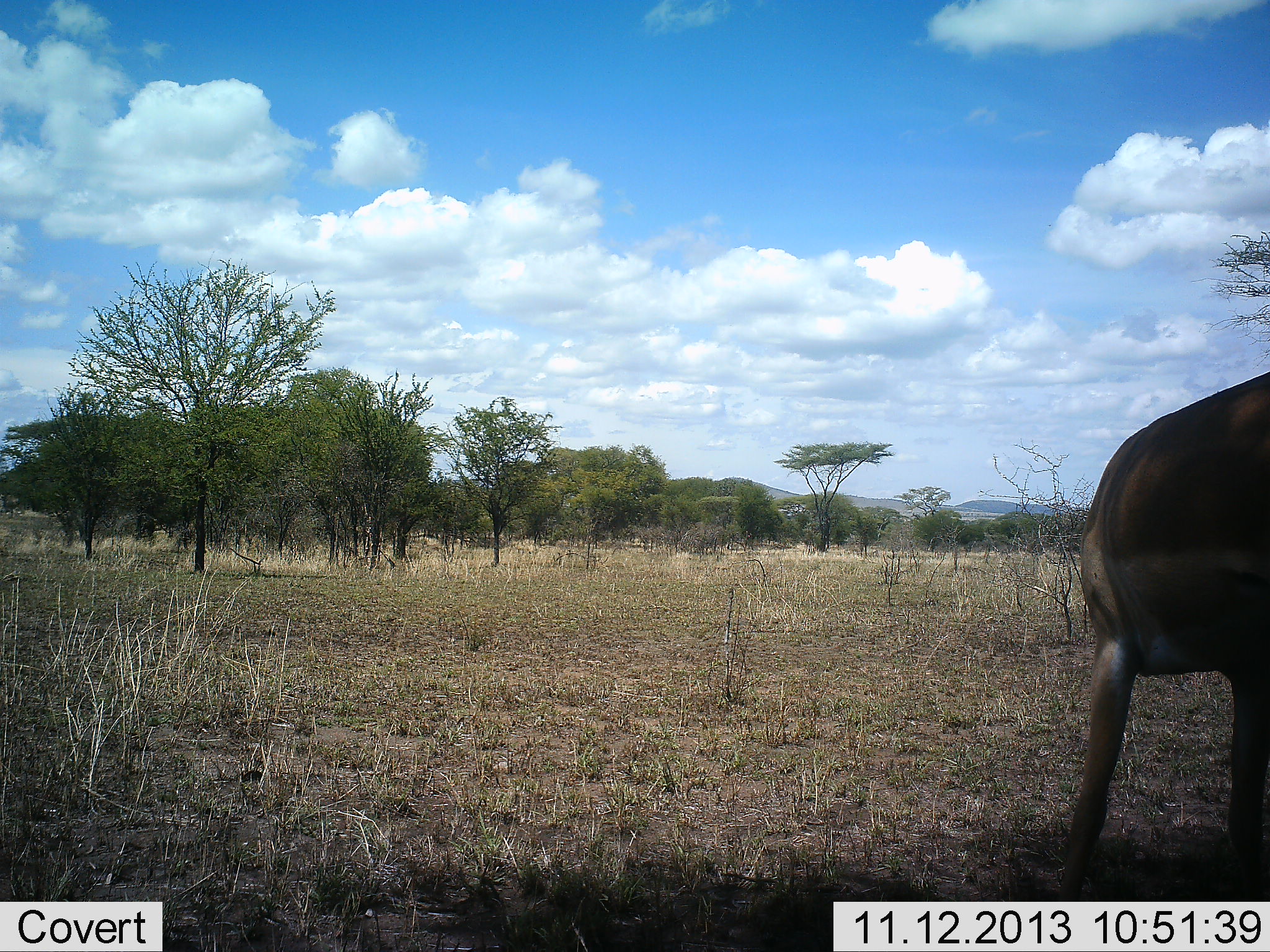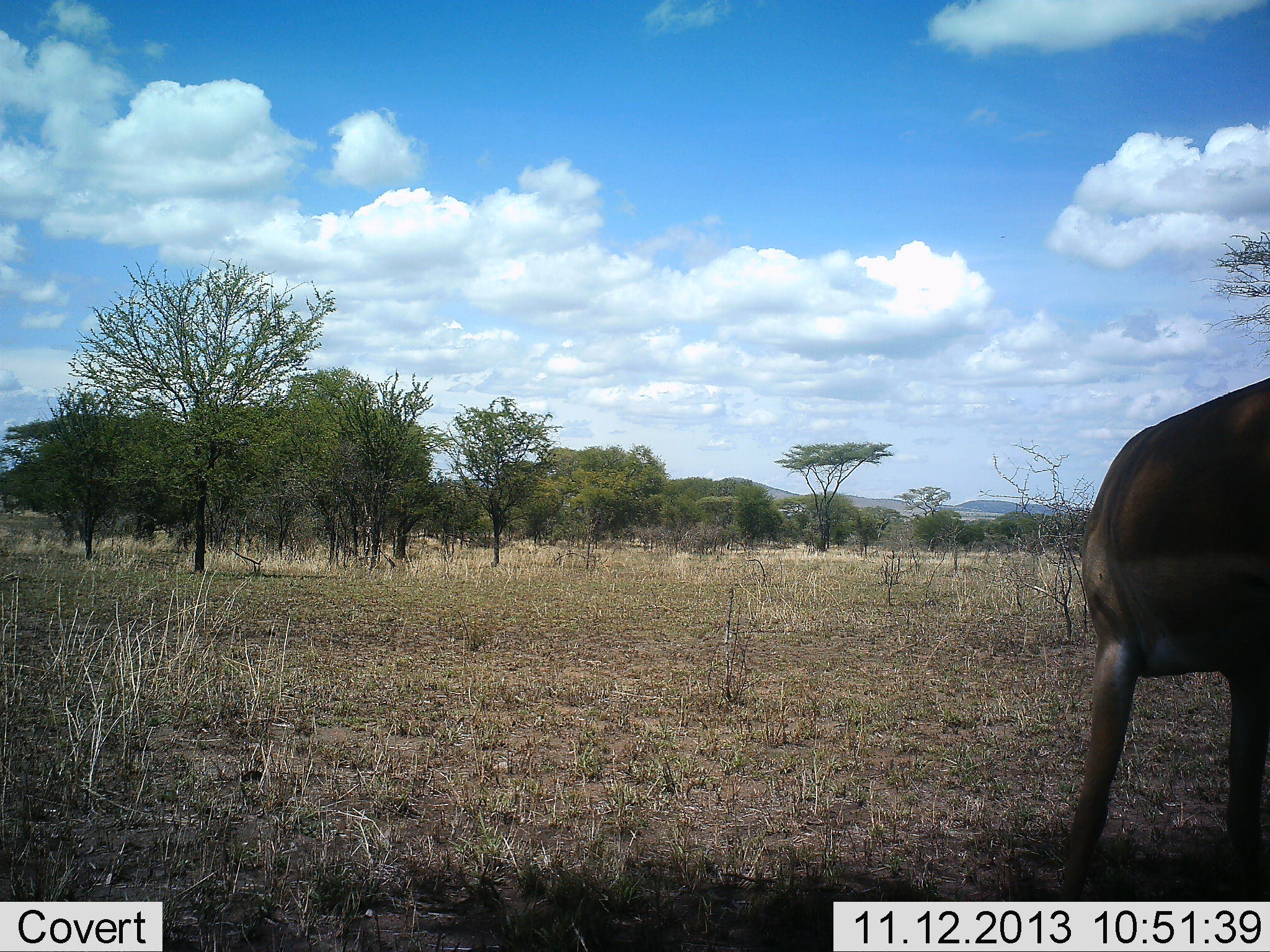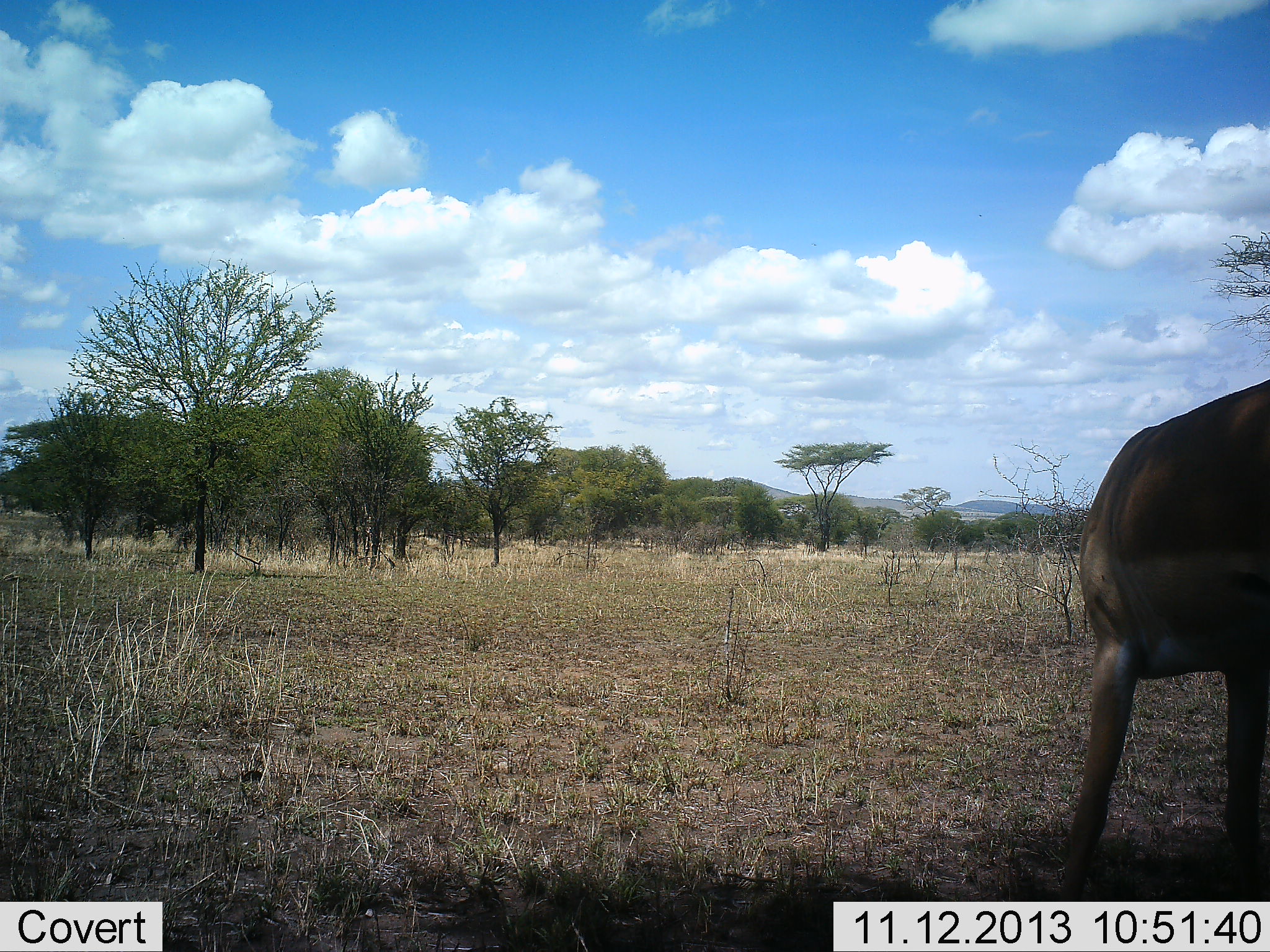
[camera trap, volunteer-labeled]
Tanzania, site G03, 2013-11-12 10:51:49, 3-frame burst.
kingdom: Animalia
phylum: Chordata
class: Mammalia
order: Artiodactyla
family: Bovidae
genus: Aepyceros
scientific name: Aepyceros melampus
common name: impala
Impala (Aepyceros melampus), count 1. Behavior (volunteer vote fractions): standing 70%, resting 0%, moving 20%, interacting 0%. Young present (vote fraction): 0%. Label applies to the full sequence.